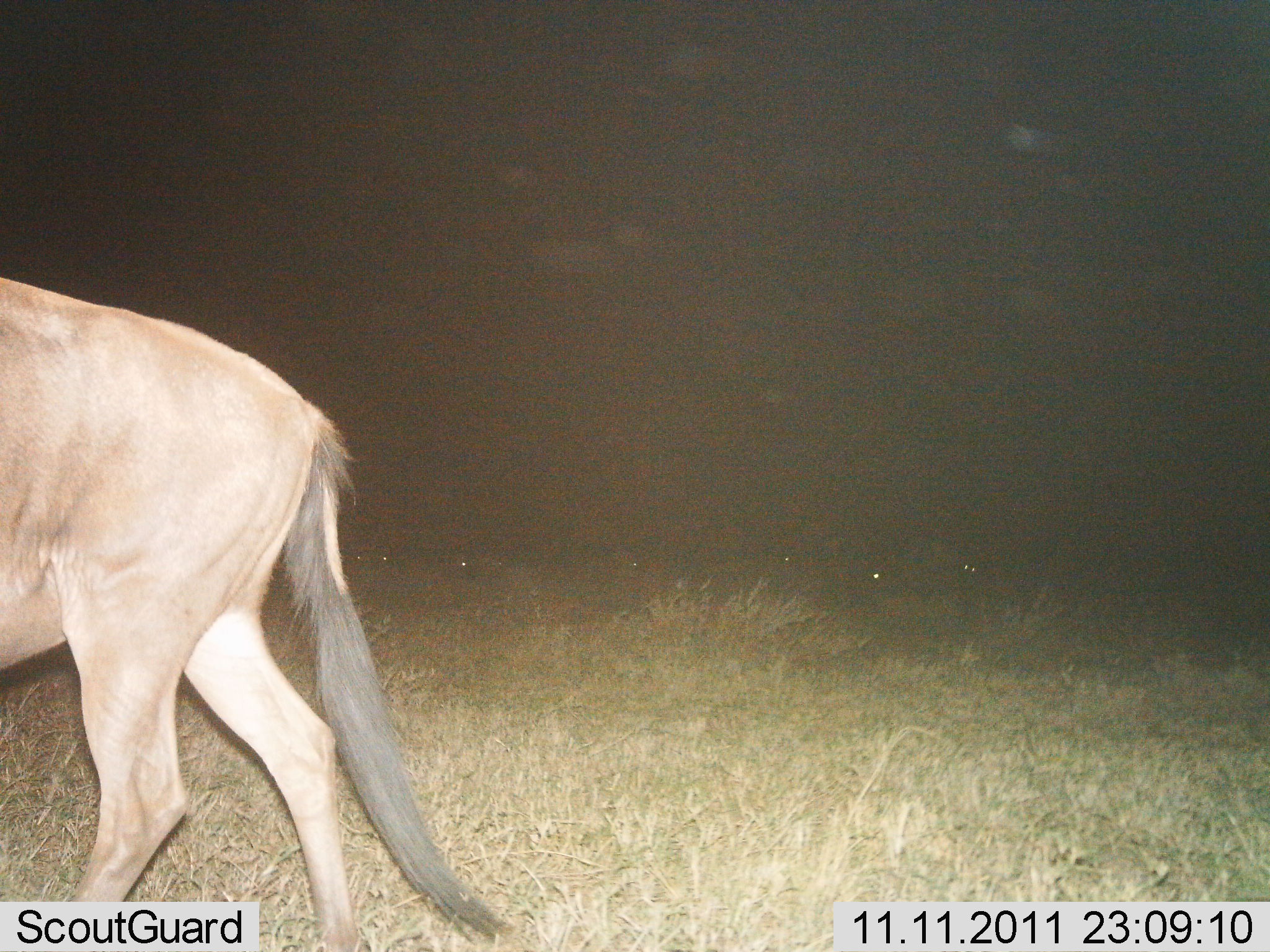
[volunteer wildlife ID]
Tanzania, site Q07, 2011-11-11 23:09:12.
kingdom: Animalia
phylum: Chordata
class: Mammalia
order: Artiodactyla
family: Bovidae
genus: Connochaetes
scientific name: Connochaetes taurinus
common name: blue wildebeest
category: wildebeest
Wildebeest (blue wildebeest) (Connochaetes taurinus), count 1. Behavior (volunteer vote fractions): standing 0%, resting 18%, moving 100%, interacting 0%. Young present (vote fraction): 0%. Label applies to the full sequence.